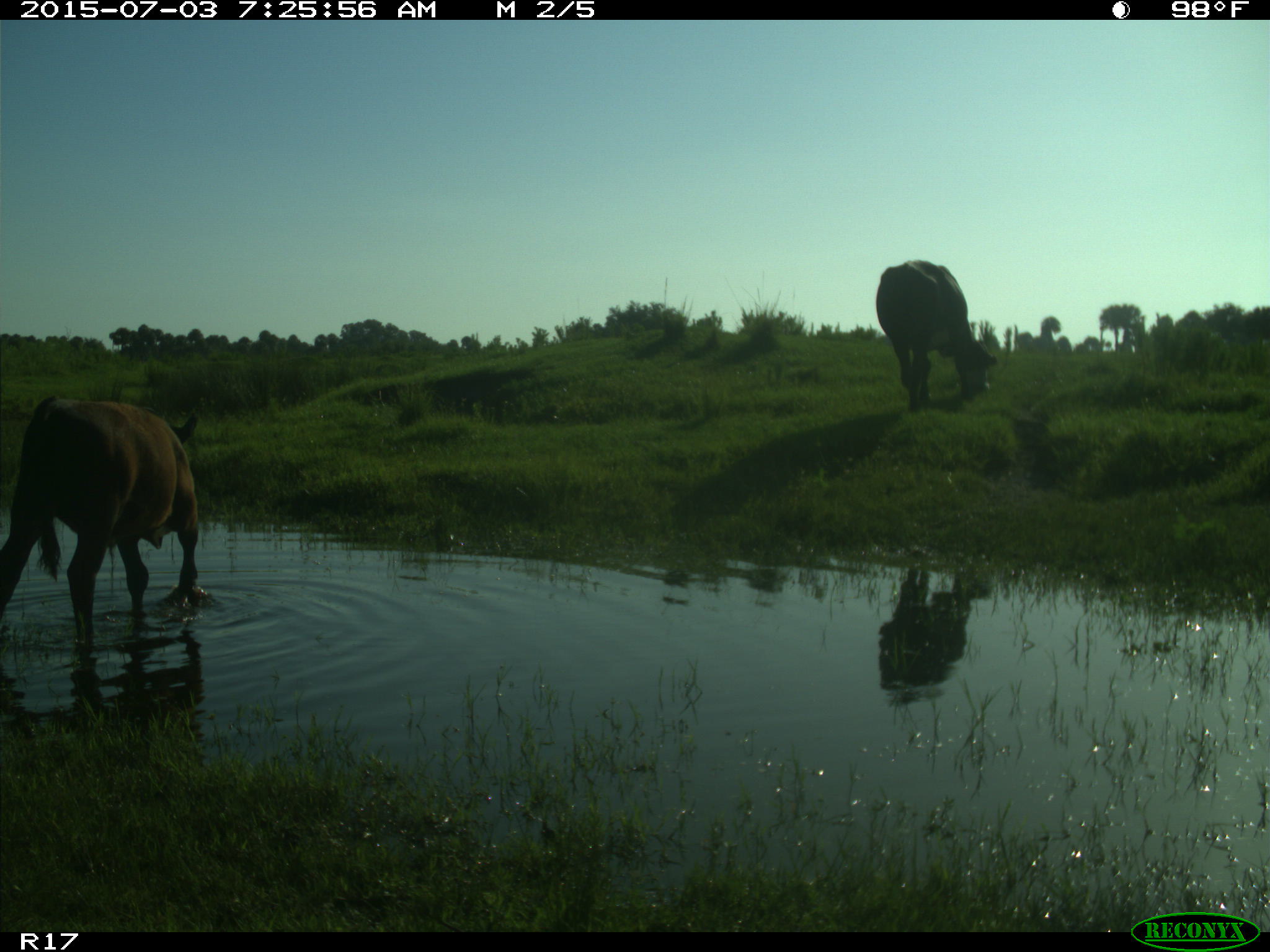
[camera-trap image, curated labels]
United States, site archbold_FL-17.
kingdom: Animalia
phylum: Chordata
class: Mammalia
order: Artiodactyla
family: Bovidae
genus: Bos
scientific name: Bos taurus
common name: domestic cow